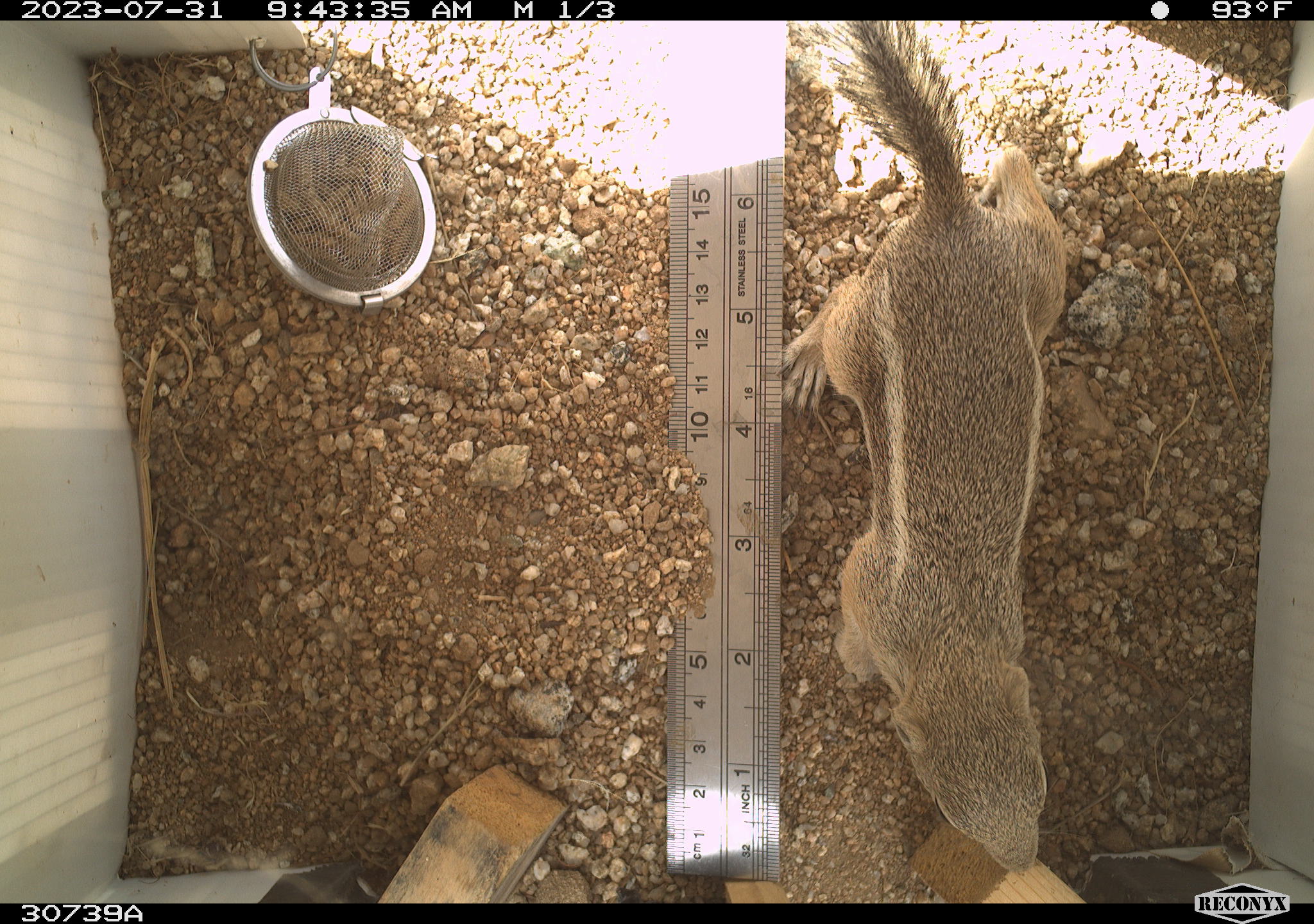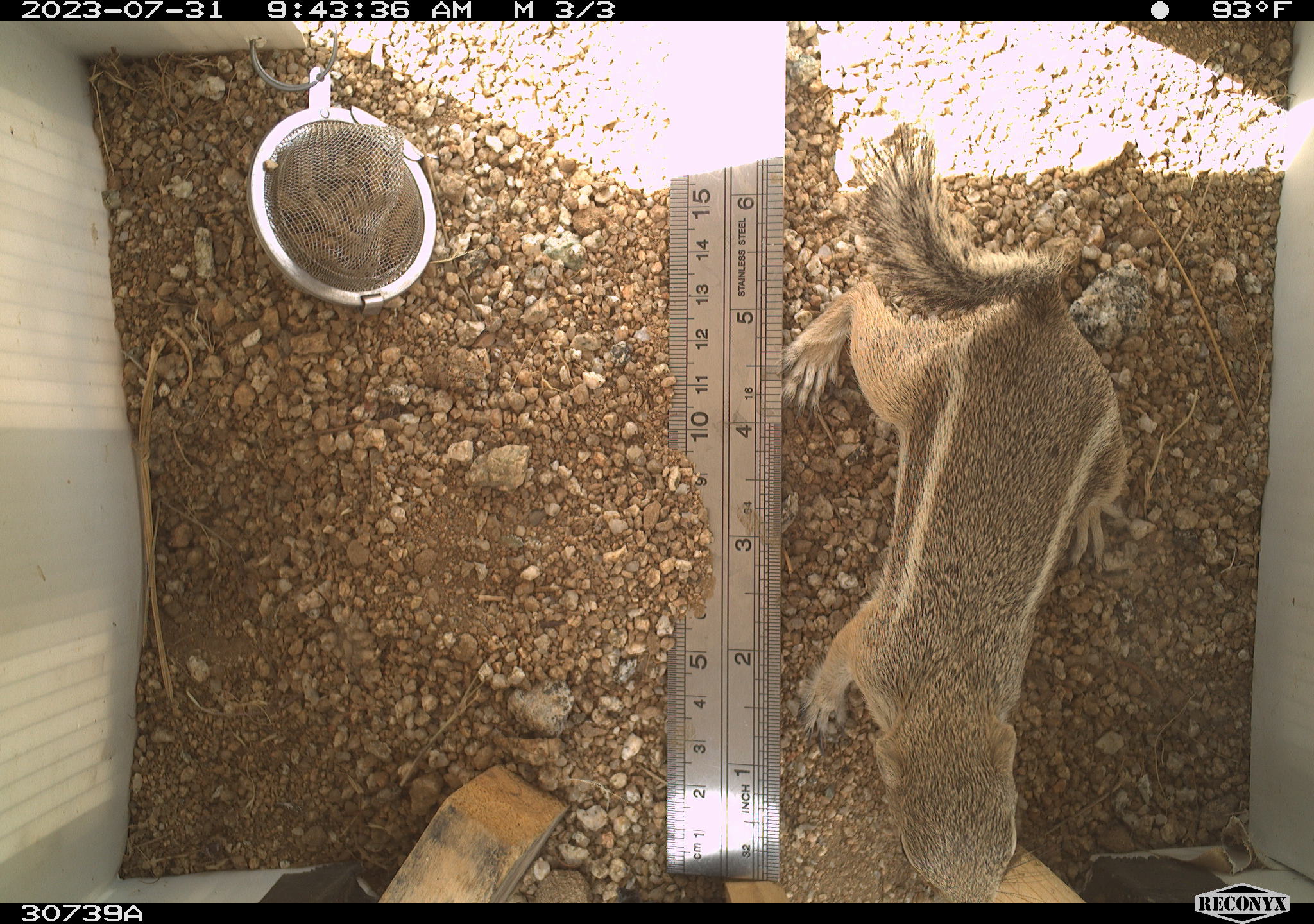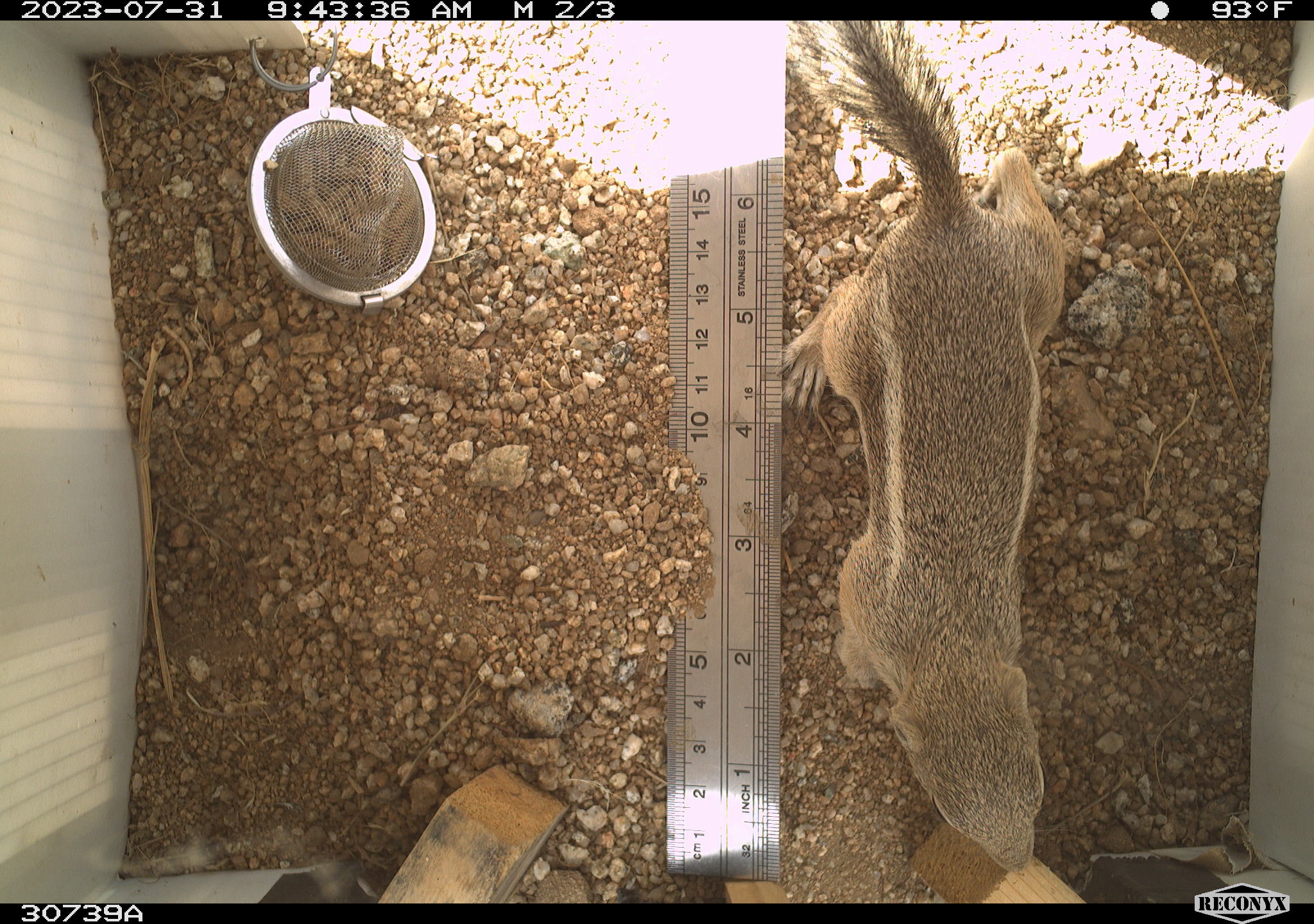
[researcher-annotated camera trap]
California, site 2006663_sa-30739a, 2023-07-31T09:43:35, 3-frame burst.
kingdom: Animalia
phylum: Chordata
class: Mammalia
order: Rodentia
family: Sciuridae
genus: Ammospermophilus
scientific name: Ammospermophilus leucurus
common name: white-tailed antelope squirrel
White-tailed antelope squirrel (Ammospermophilus leucurus).